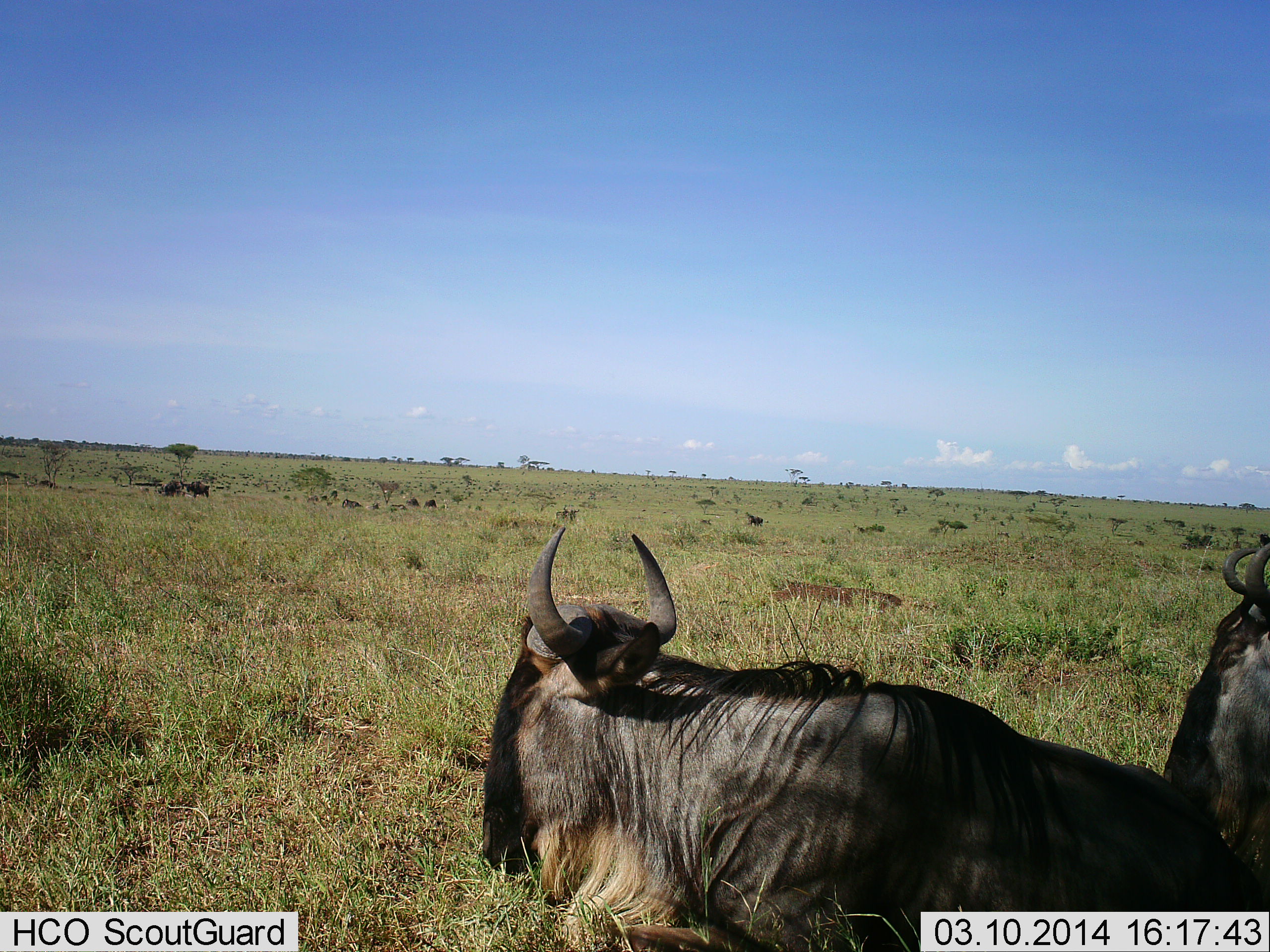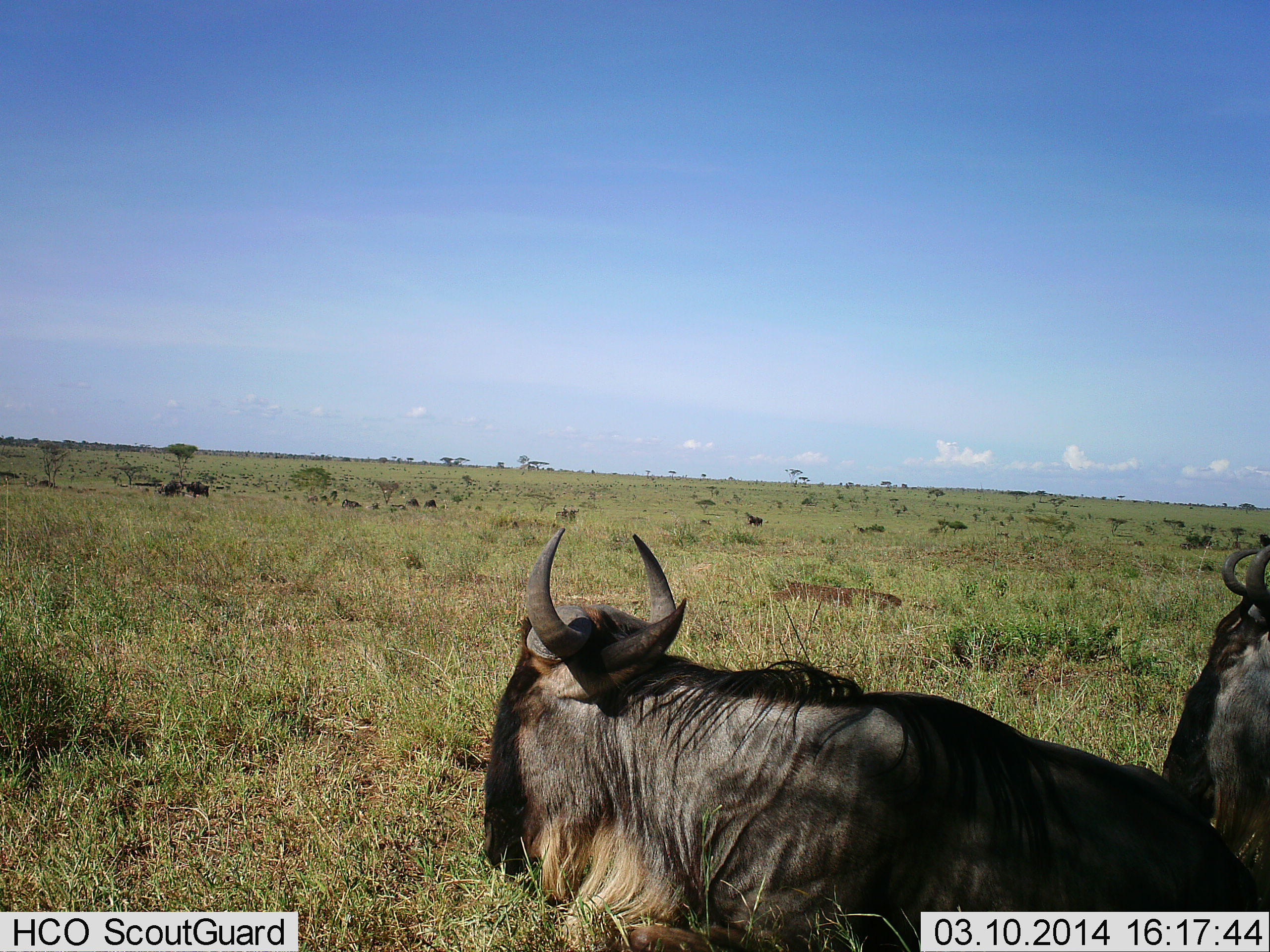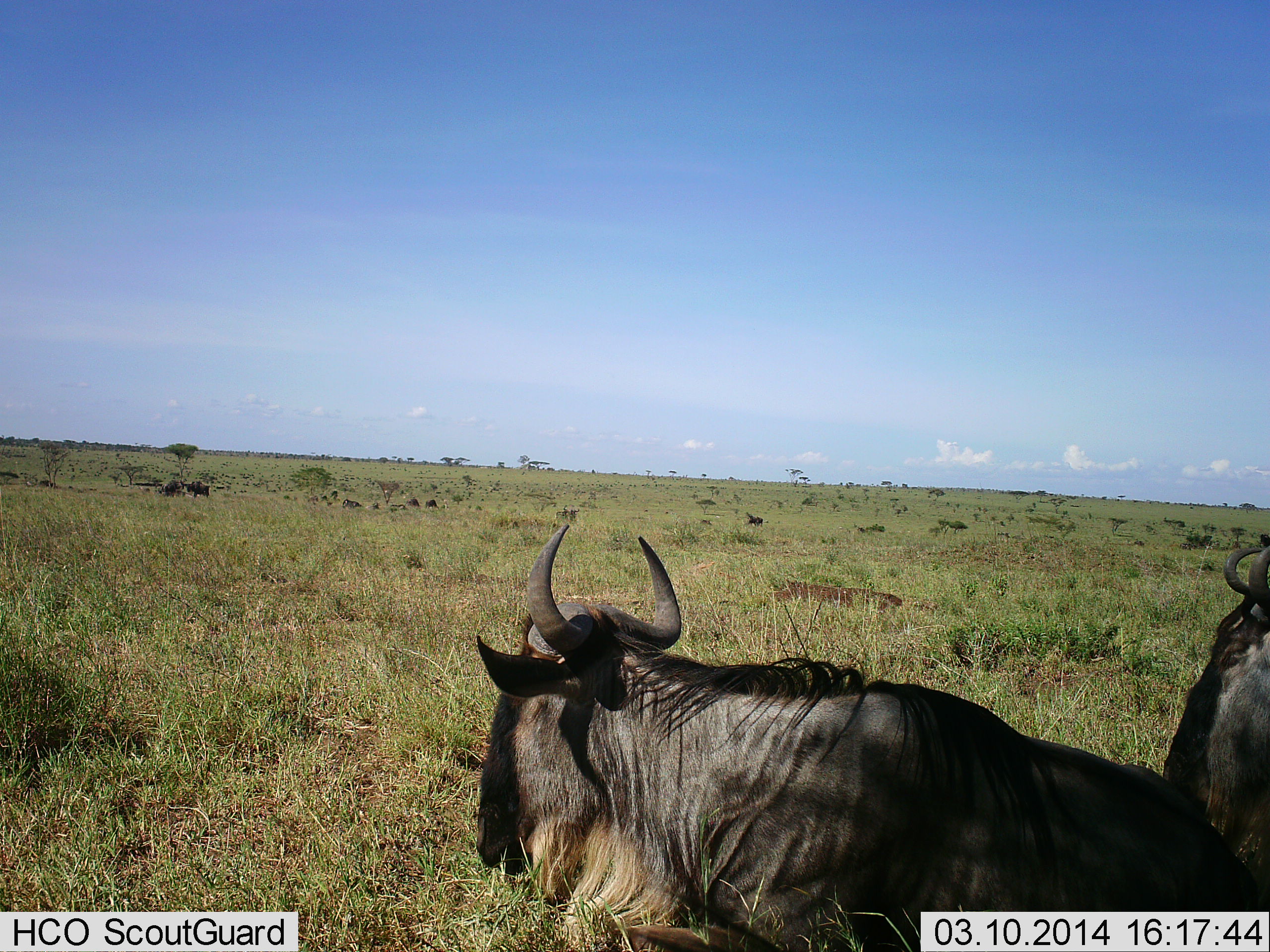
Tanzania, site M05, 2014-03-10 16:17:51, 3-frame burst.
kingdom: Animalia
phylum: Chordata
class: Mammalia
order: Artiodactyla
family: Bovidae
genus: Connochaetes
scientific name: Connochaetes taurinus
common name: blue wildebeest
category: wildebeest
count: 2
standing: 50%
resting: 50%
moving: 10%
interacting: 0%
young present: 0%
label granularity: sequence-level